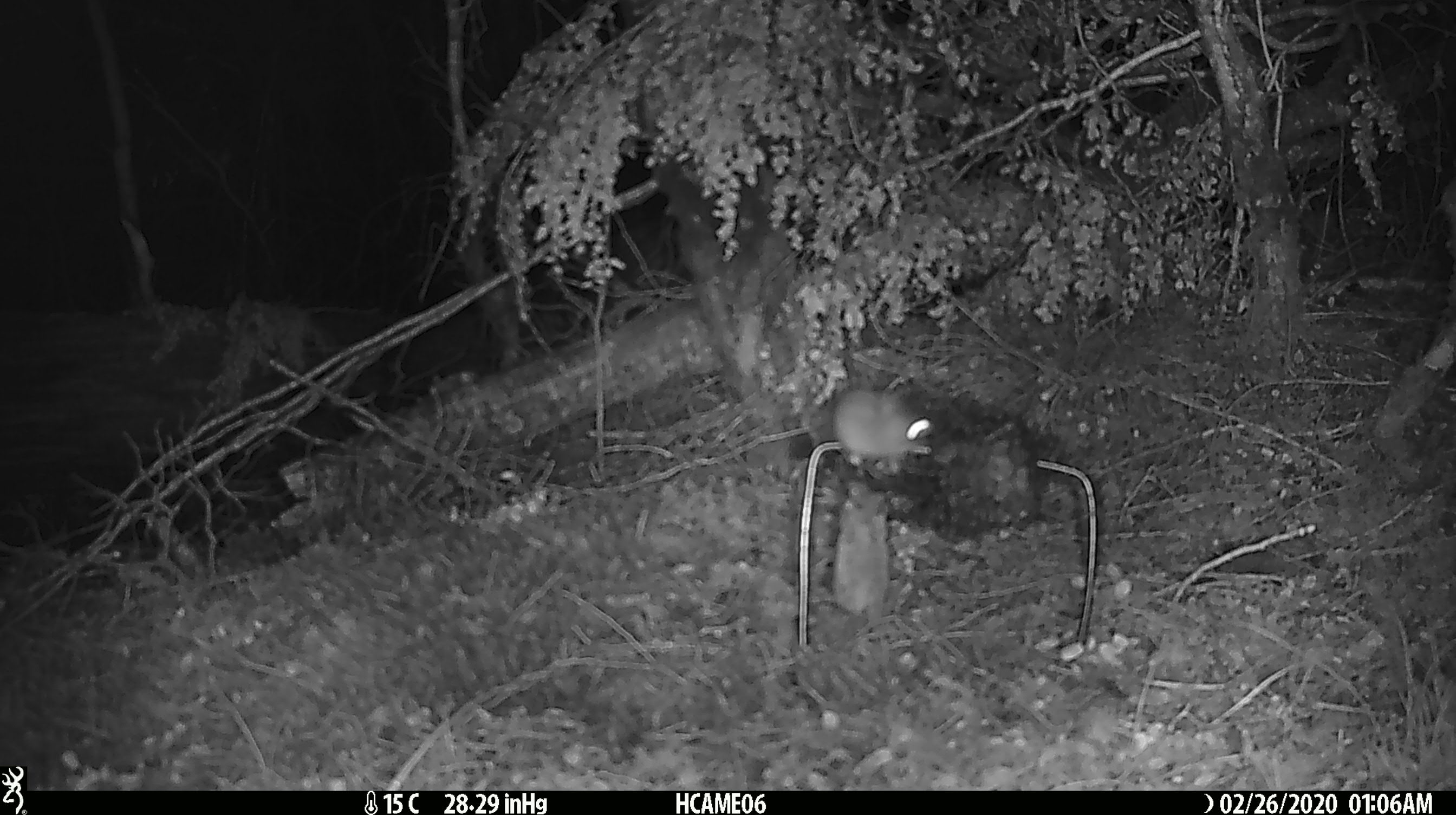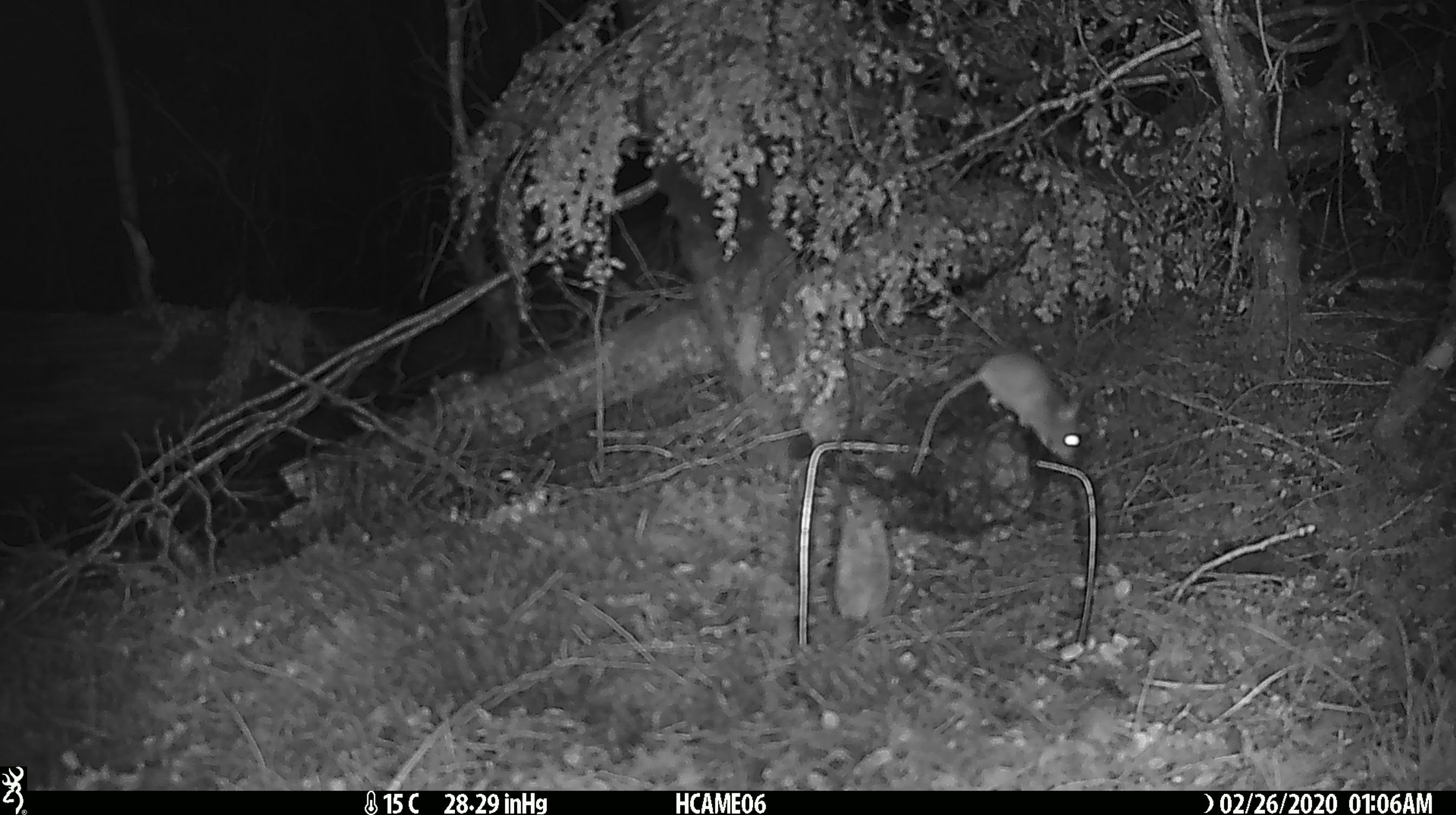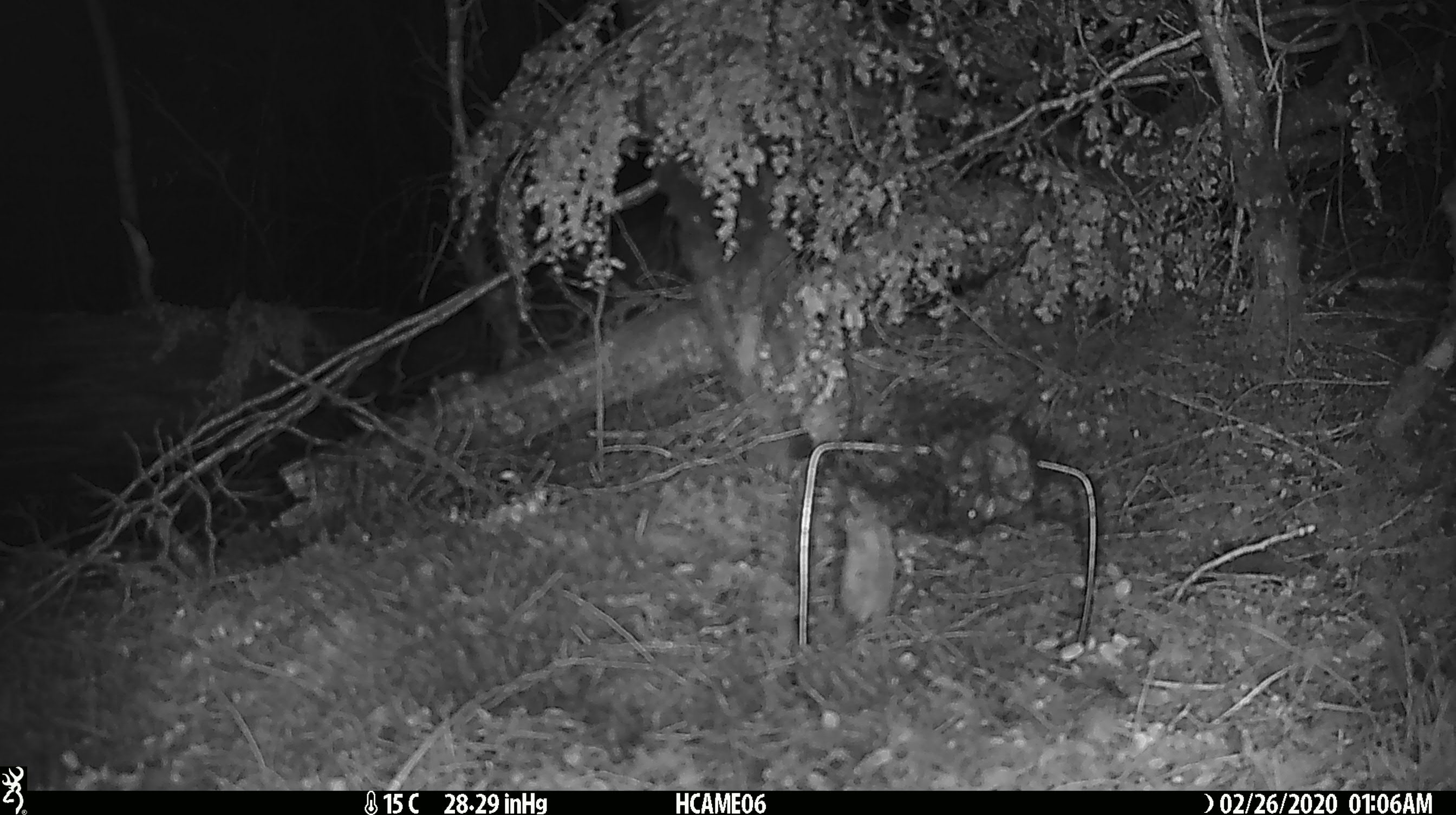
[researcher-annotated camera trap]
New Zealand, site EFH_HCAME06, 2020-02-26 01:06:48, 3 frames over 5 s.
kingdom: Animalia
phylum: Chordata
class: Mammalia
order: Rodentia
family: Muridae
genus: Mus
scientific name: Mus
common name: mouse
Mouse (Mus).